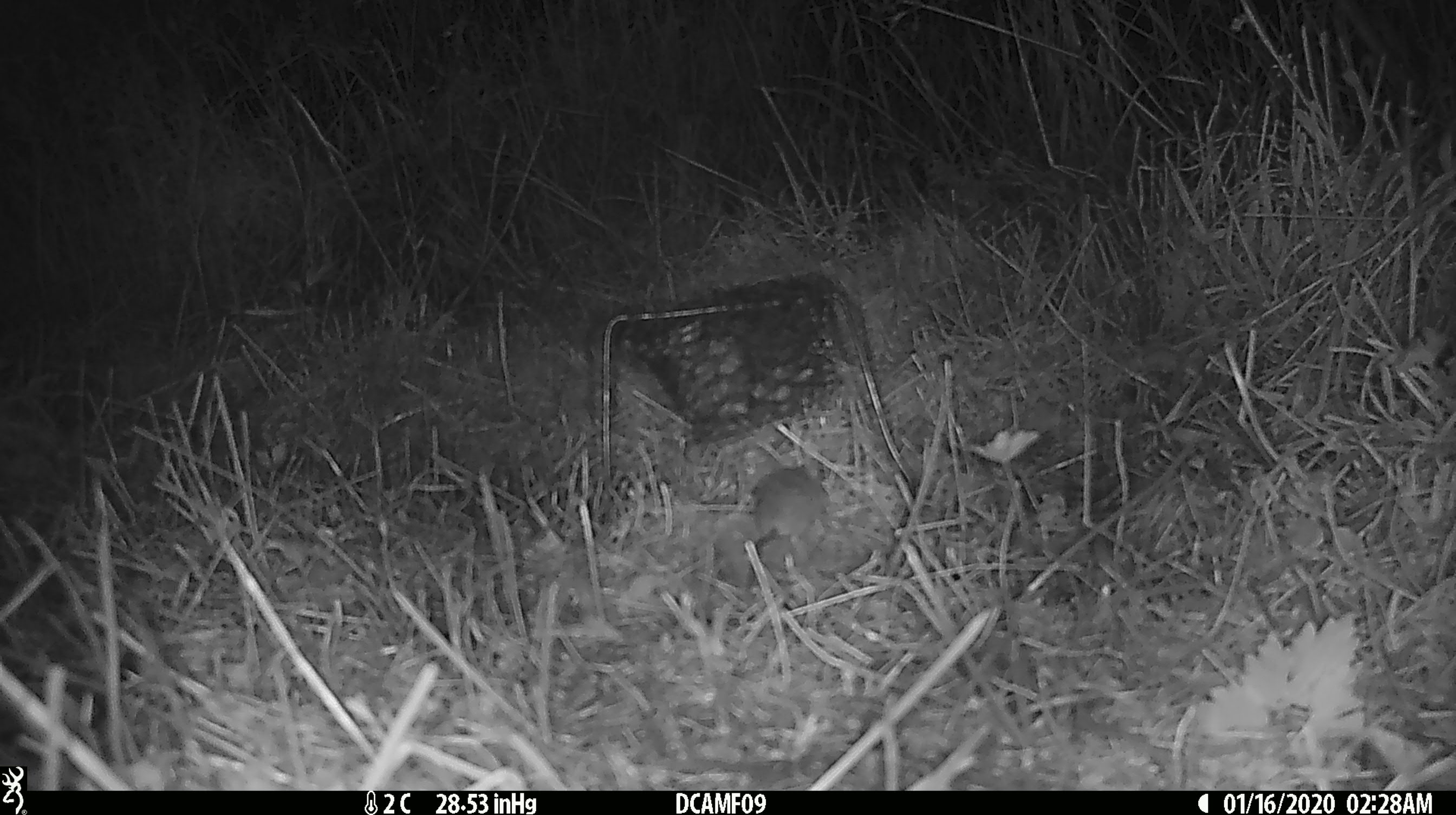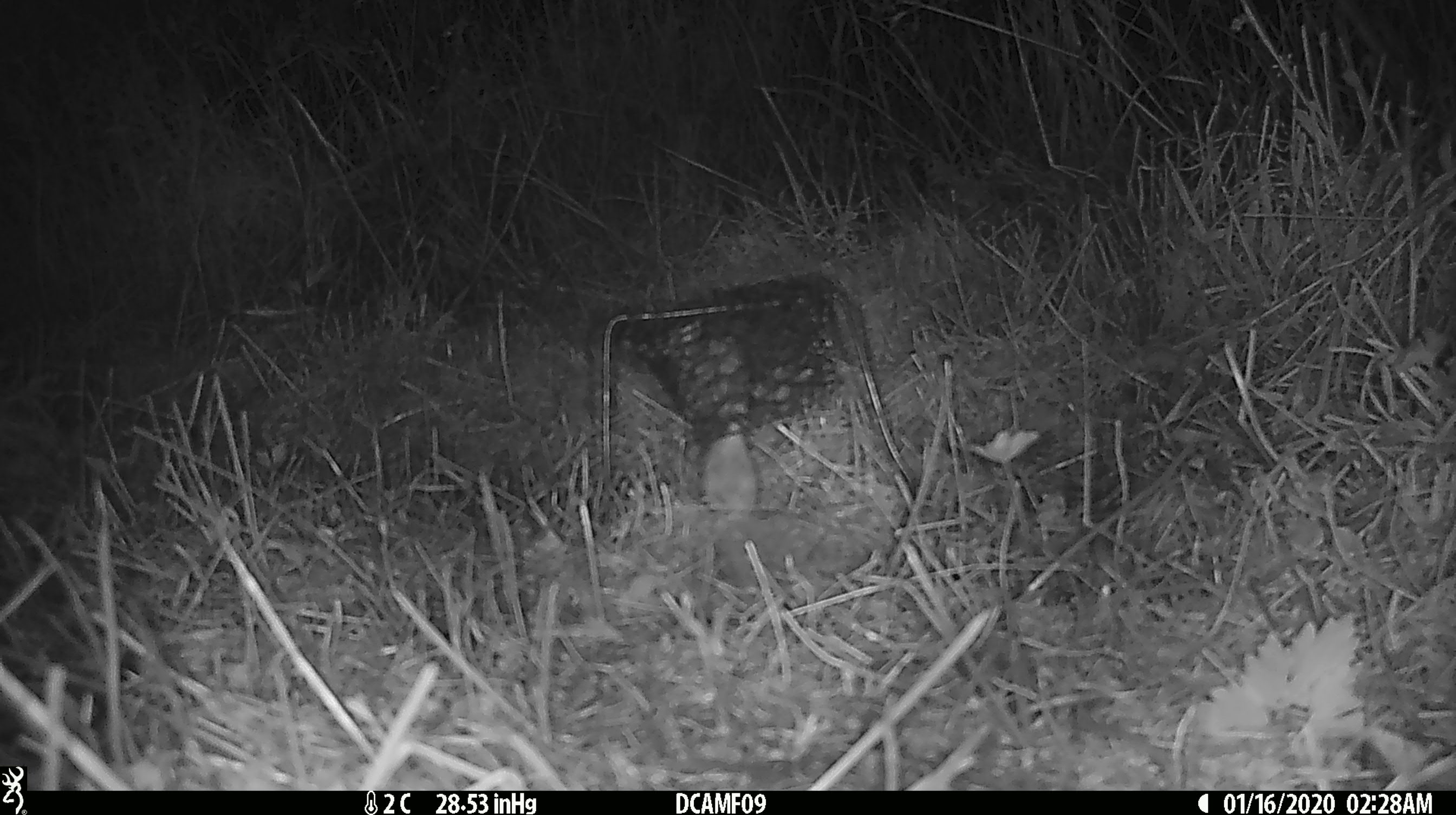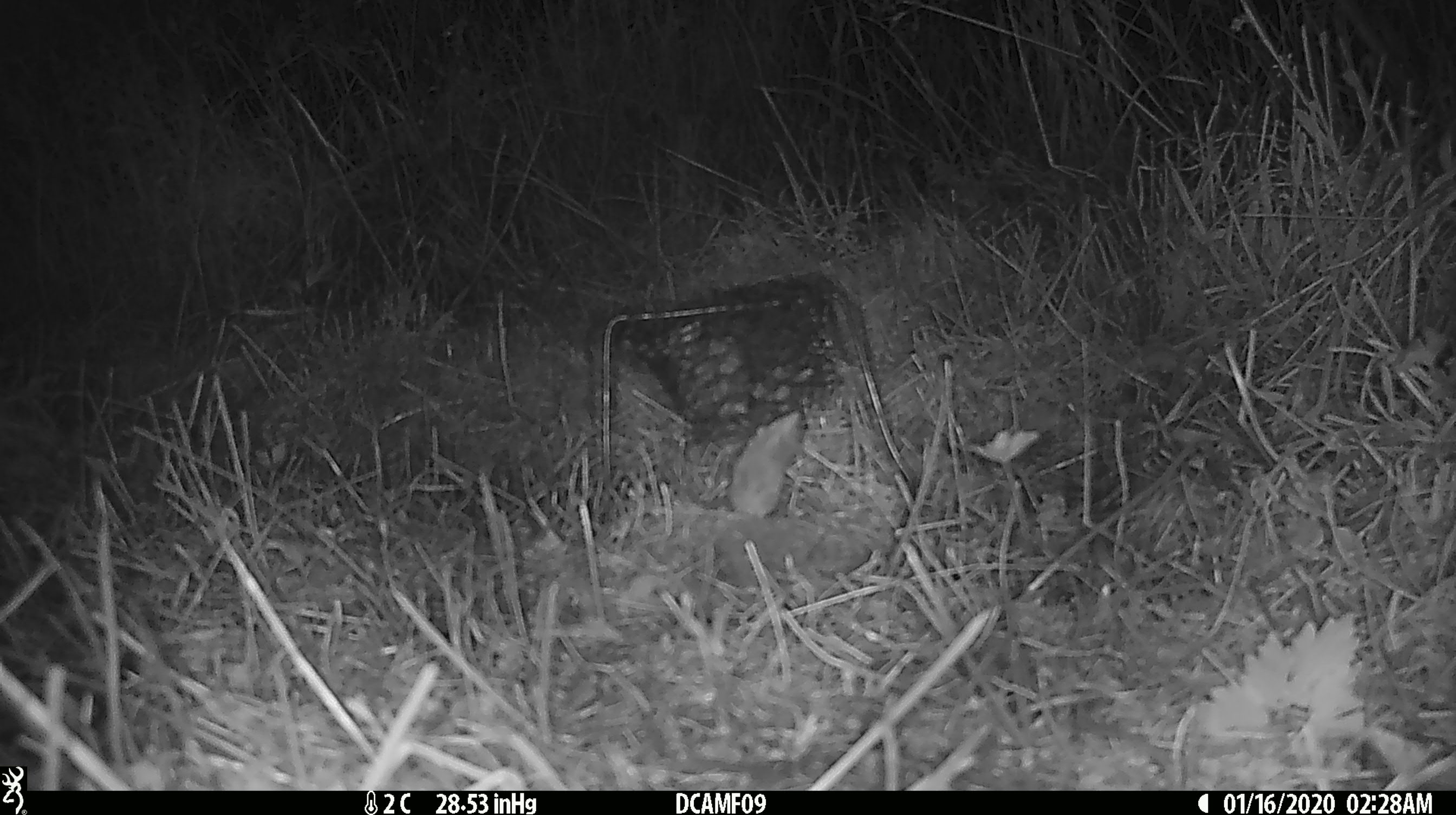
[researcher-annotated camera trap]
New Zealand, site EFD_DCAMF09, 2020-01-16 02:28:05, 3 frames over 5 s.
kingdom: Animalia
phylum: Chordata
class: Mammalia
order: Rodentia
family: Muridae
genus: Mus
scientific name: Mus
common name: mouse